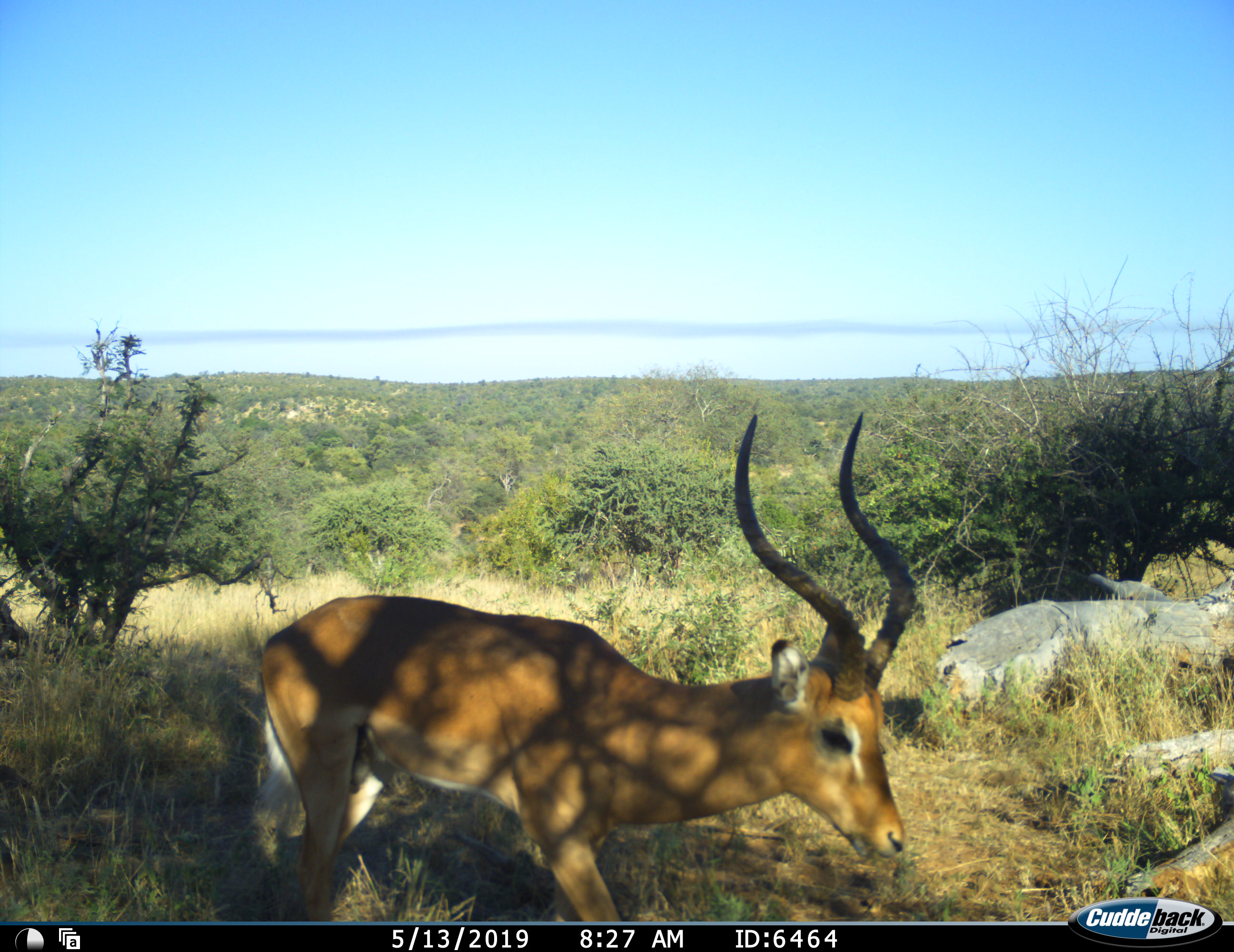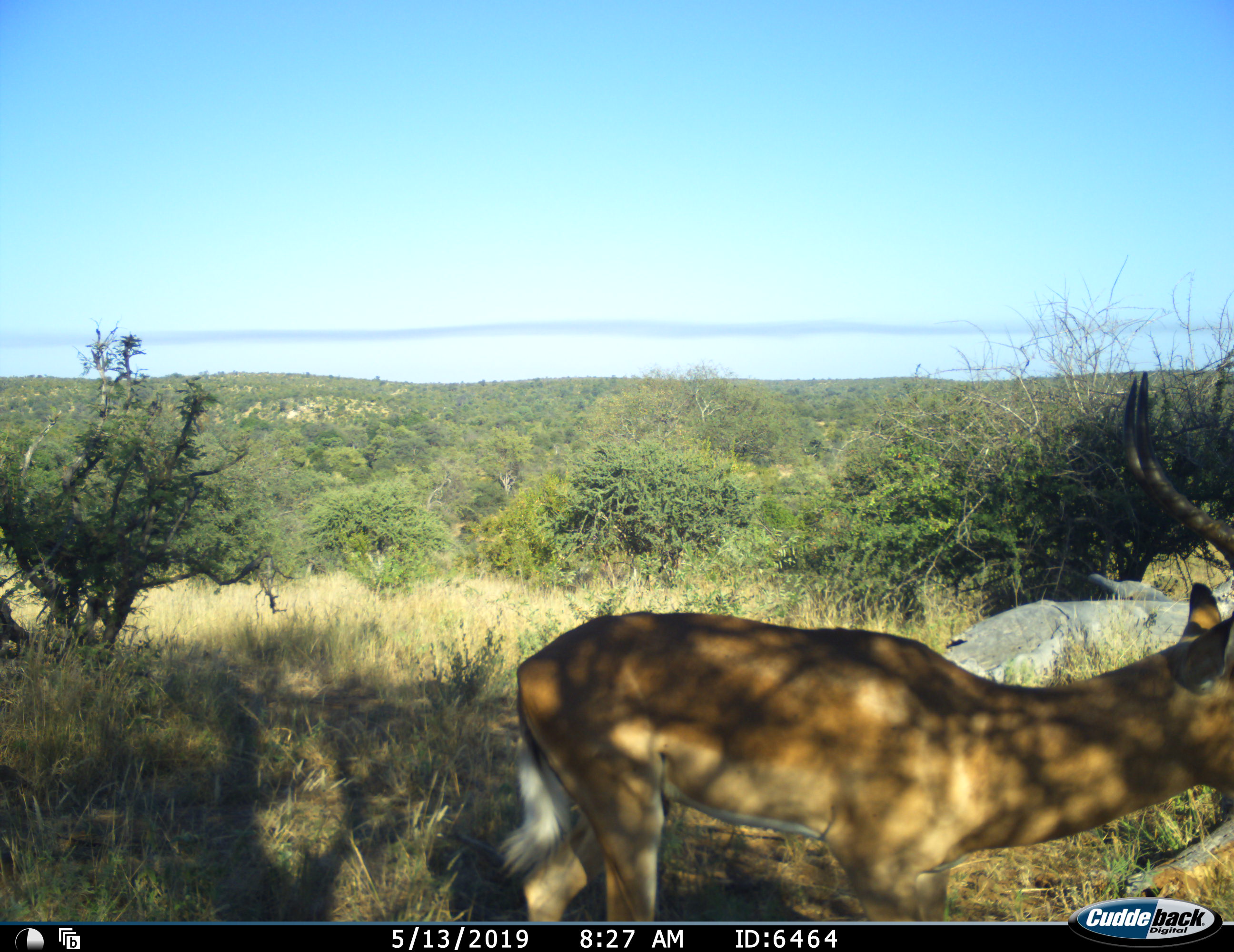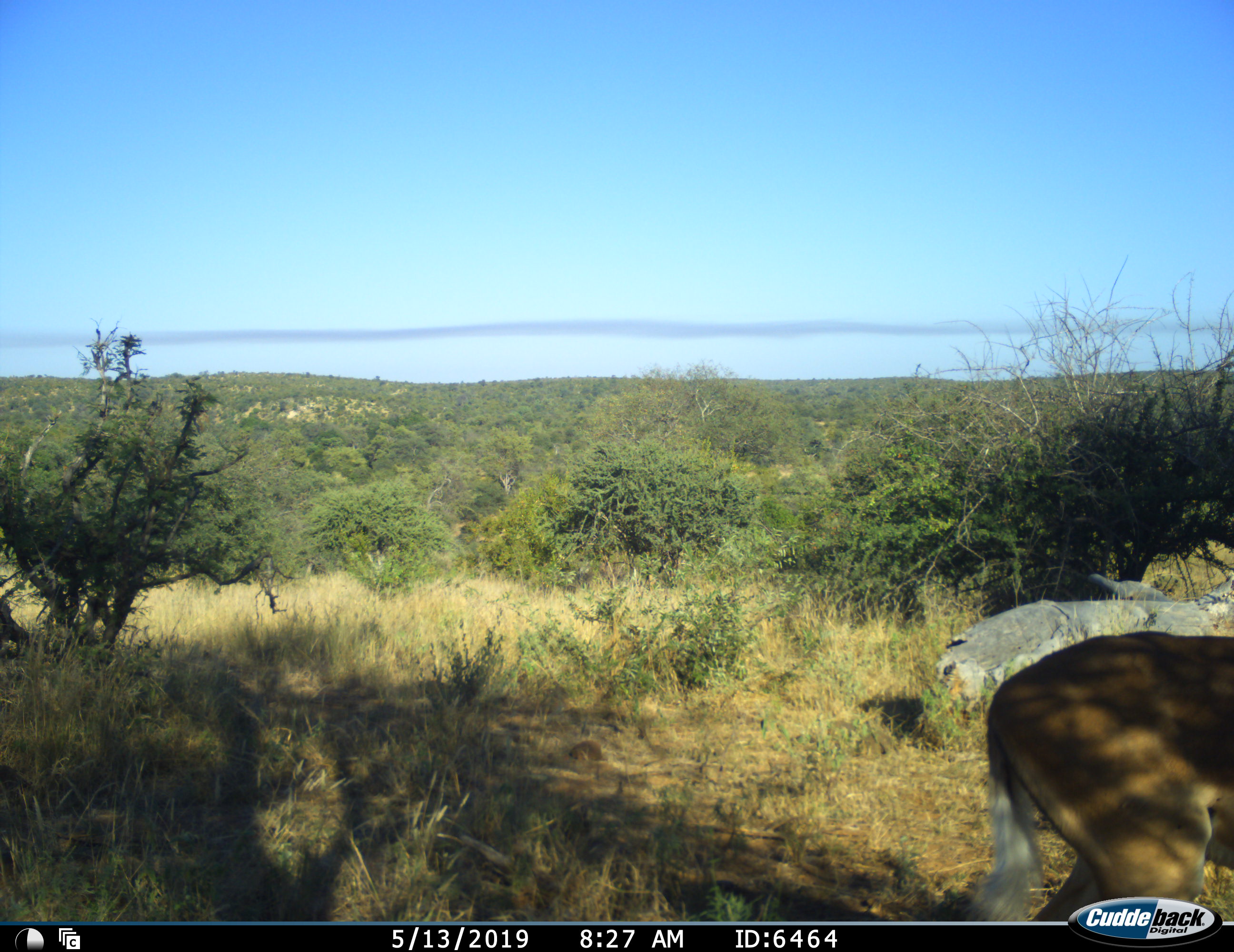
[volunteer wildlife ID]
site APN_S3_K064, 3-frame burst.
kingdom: Animalia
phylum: Chordata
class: Mammalia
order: Artiodactyla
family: Bovidae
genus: Aepyceros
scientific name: Aepyceros melampus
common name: impala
Impala (Aepyceros melampus), count 1. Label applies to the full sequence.